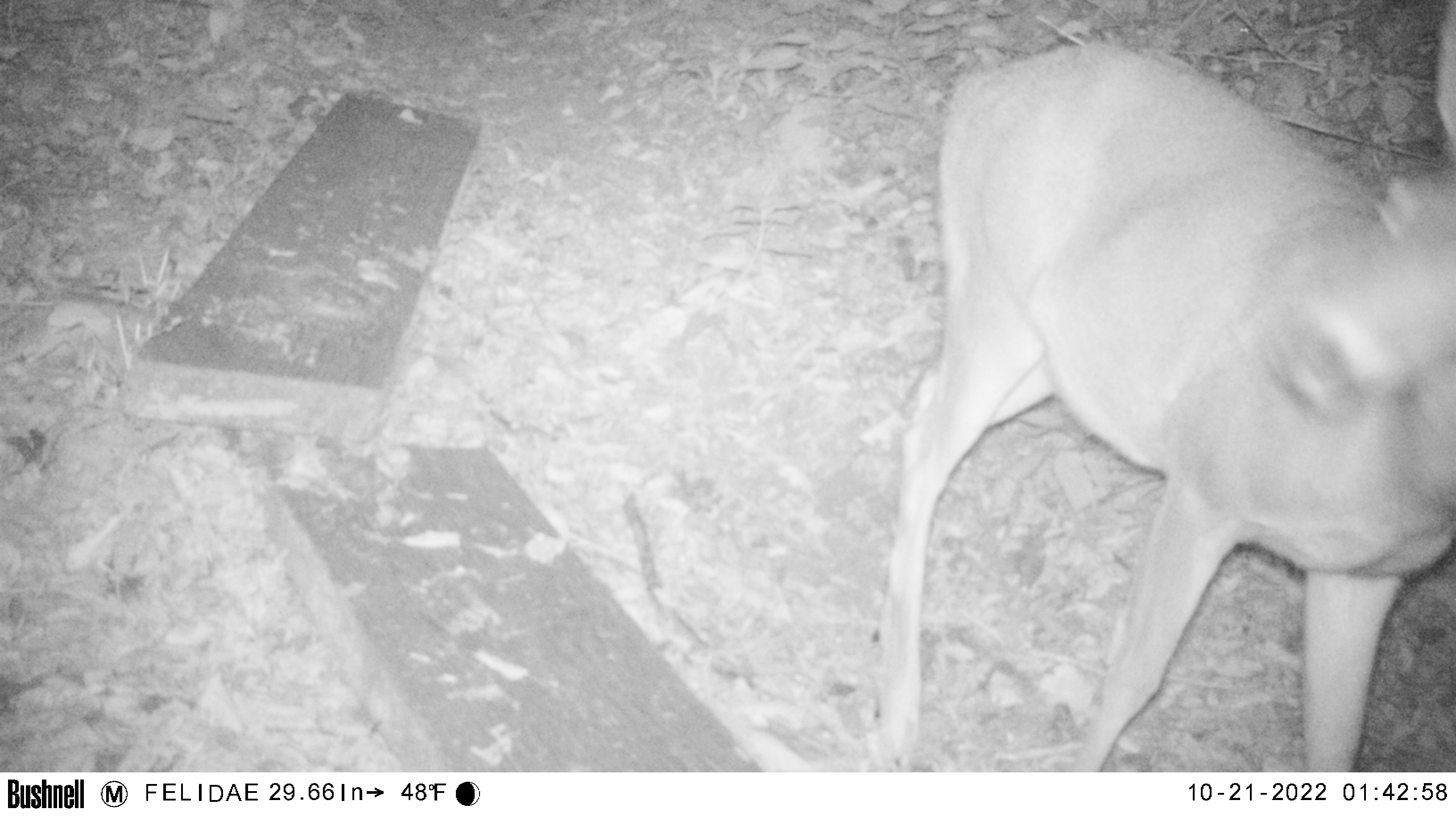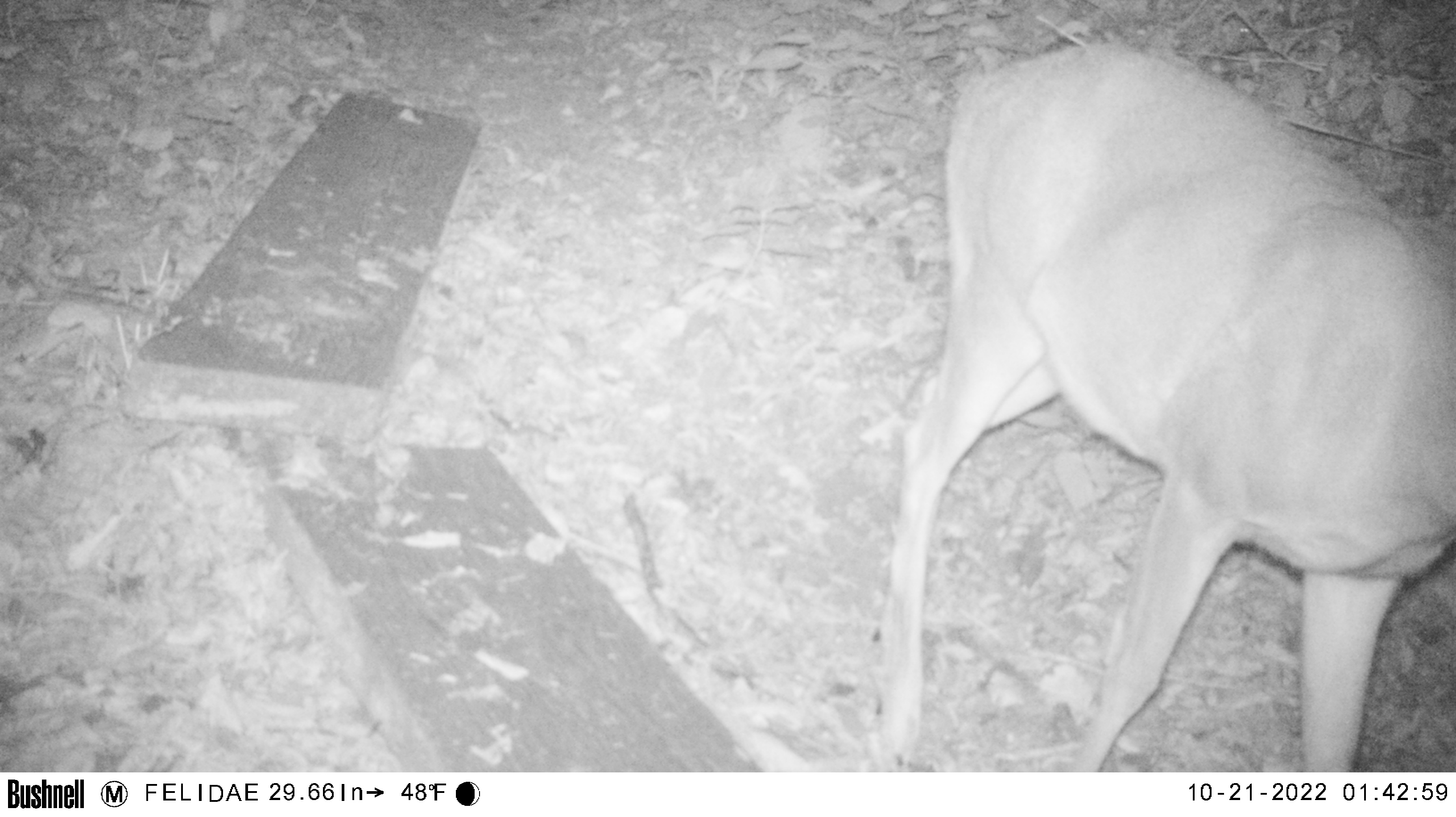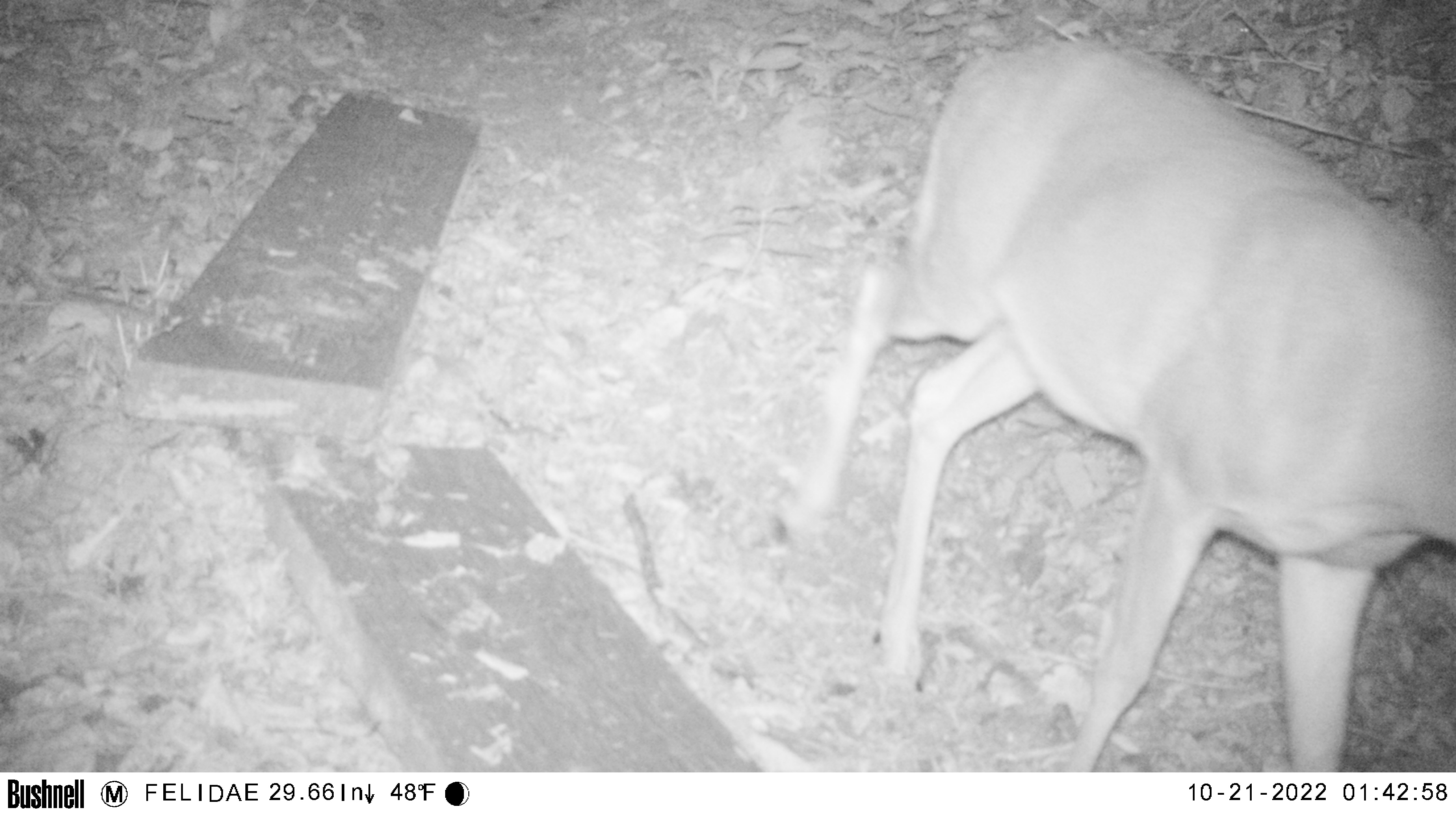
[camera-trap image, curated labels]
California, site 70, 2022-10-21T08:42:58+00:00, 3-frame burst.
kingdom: Animalia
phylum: Chordata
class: Mammalia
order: Artiodactyla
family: Cervidae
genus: Odocoileus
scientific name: Odocoileus hemionus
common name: mule deer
Mule deer (Odocoileus hemionus).